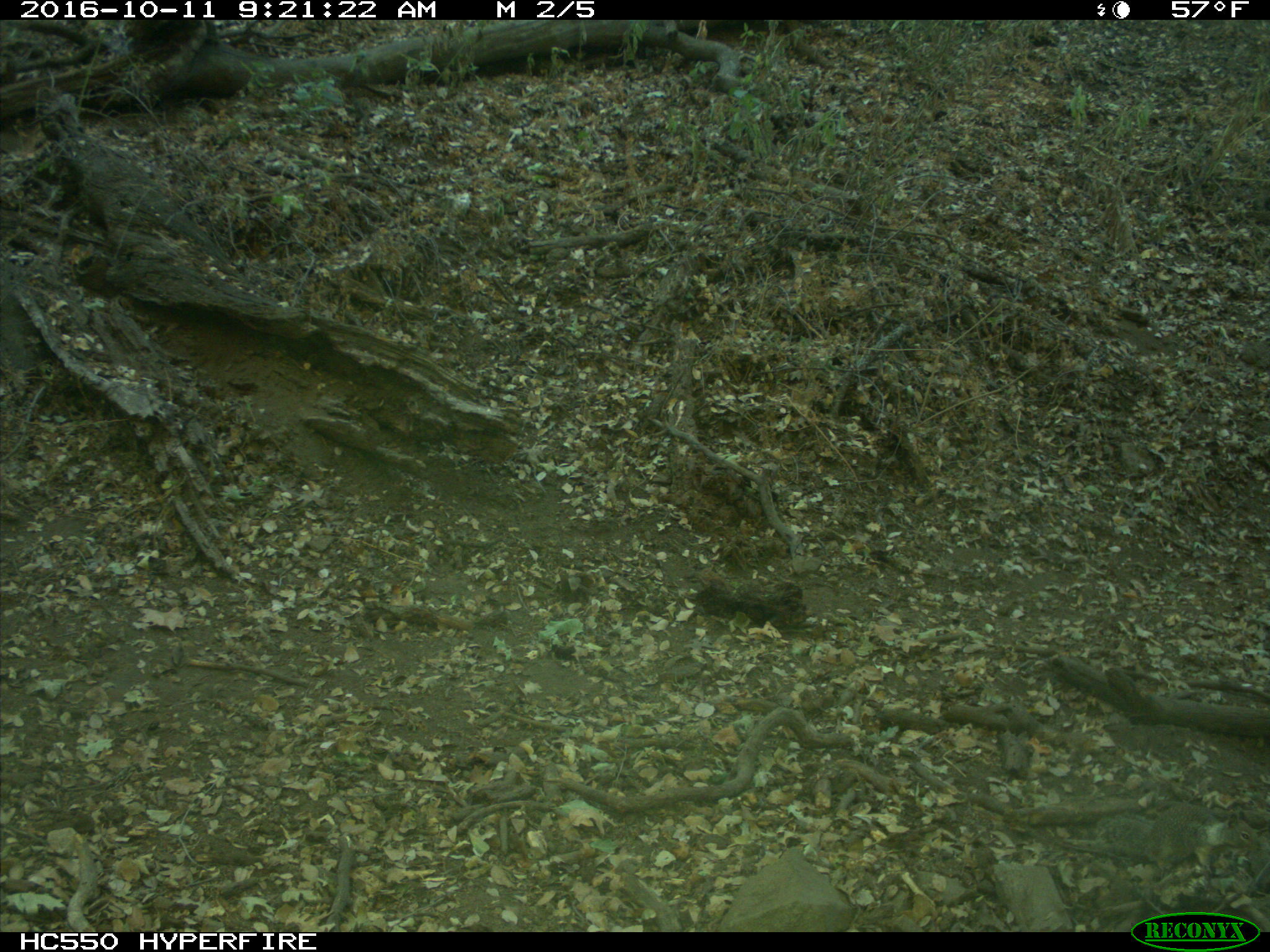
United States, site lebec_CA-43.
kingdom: Animalia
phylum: Chordata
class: Mammalia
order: Rodentia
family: Sciuridae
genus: Otospermophilus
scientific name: Otospermophilus beecheyi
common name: california ground squirrel